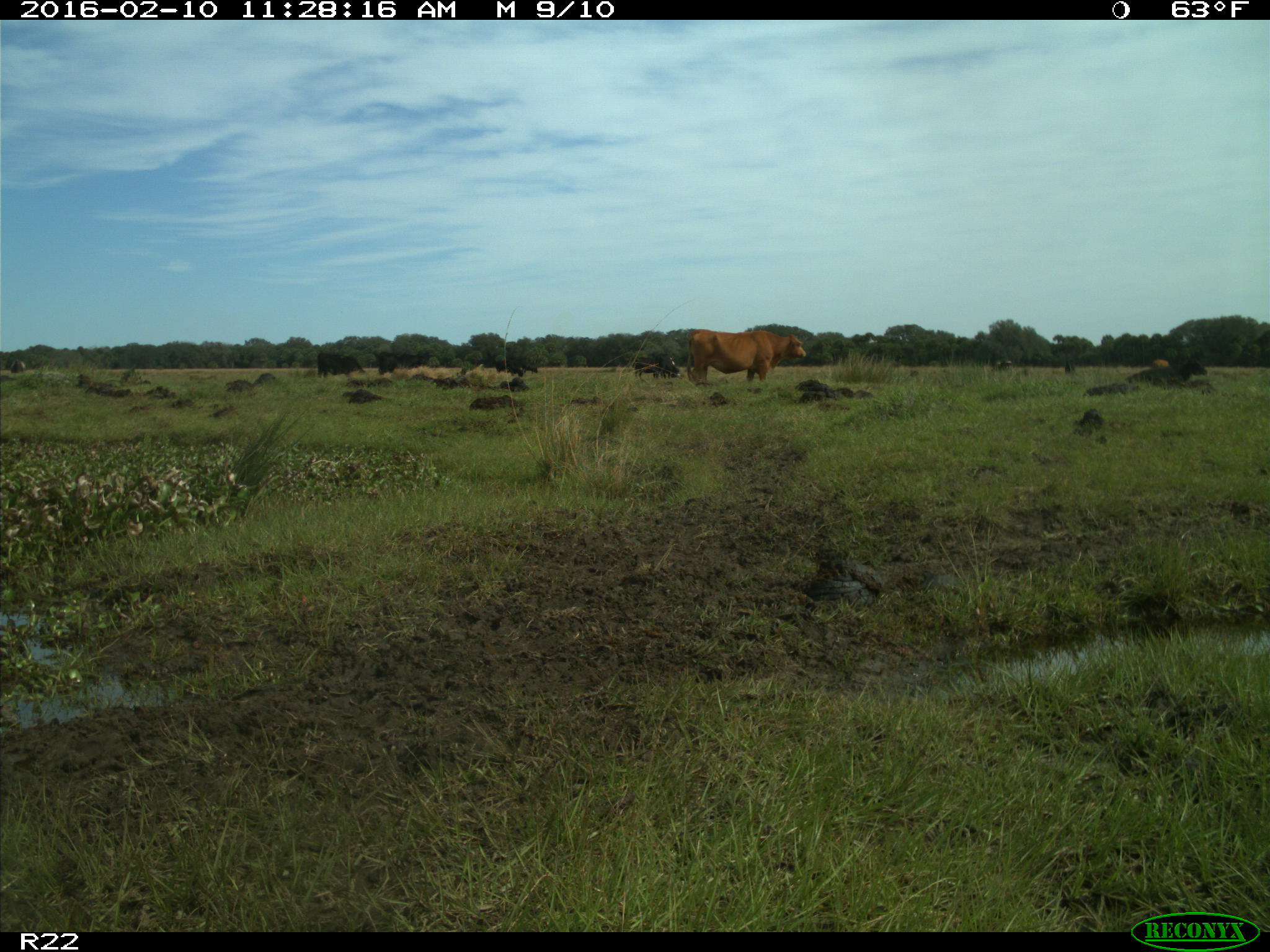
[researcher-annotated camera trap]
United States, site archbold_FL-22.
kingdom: Animalia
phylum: Chordata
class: Mammalia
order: Artiodactyla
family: Bovidae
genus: Bos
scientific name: Bos taurus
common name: domestic cow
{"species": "Bos taurus (domestic cow)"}